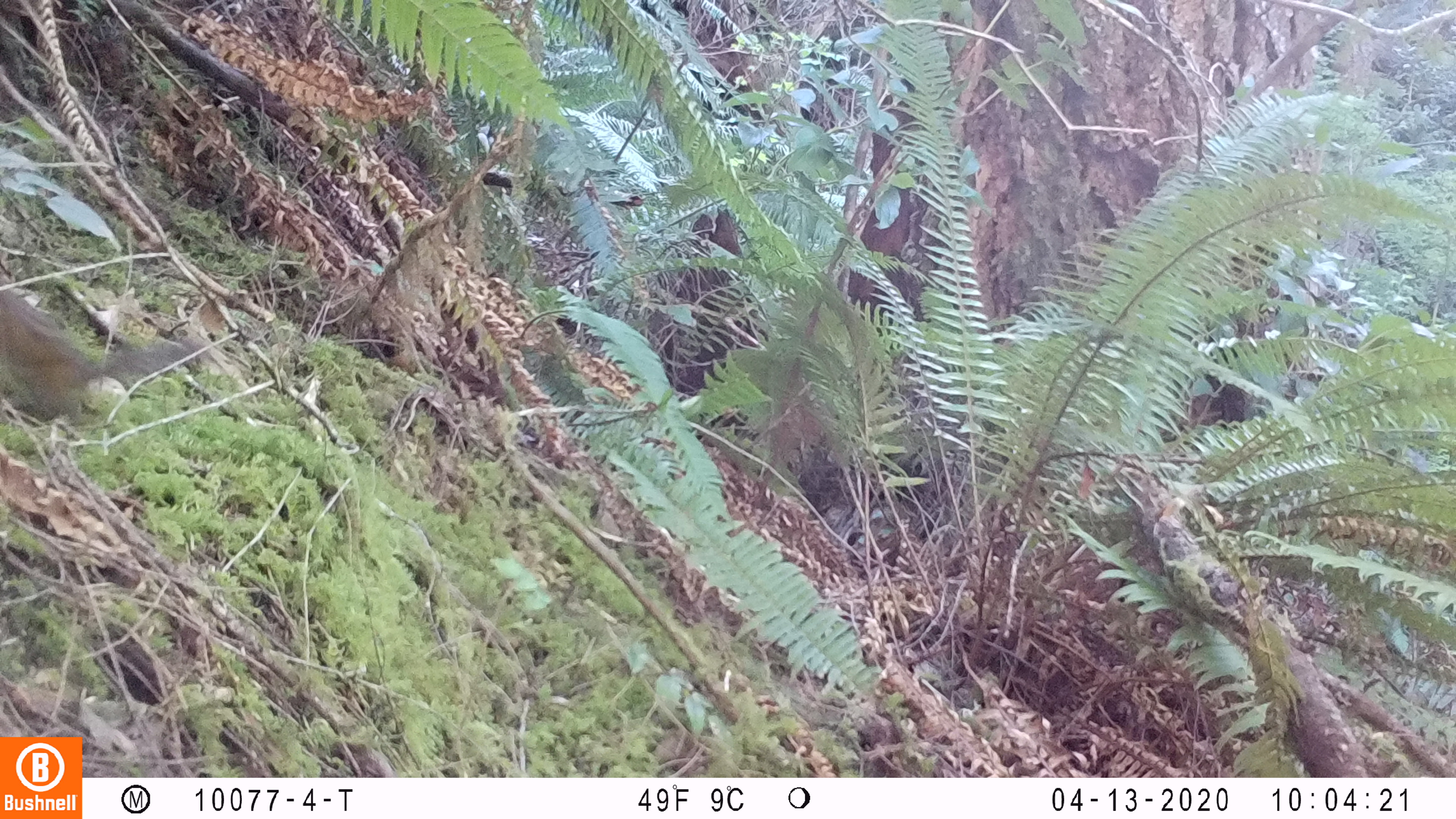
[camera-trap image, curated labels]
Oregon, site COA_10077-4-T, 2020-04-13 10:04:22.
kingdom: Animalia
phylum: Chordata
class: Mammalia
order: Rodentia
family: Sciuridae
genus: Neotamias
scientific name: Neotamias townsendii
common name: townsend's chipmunk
Townsend's chipmunk (Neotamias townsendii).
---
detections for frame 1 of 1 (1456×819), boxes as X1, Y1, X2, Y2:
townsend's chipmunk: 0, 281, 209, 429